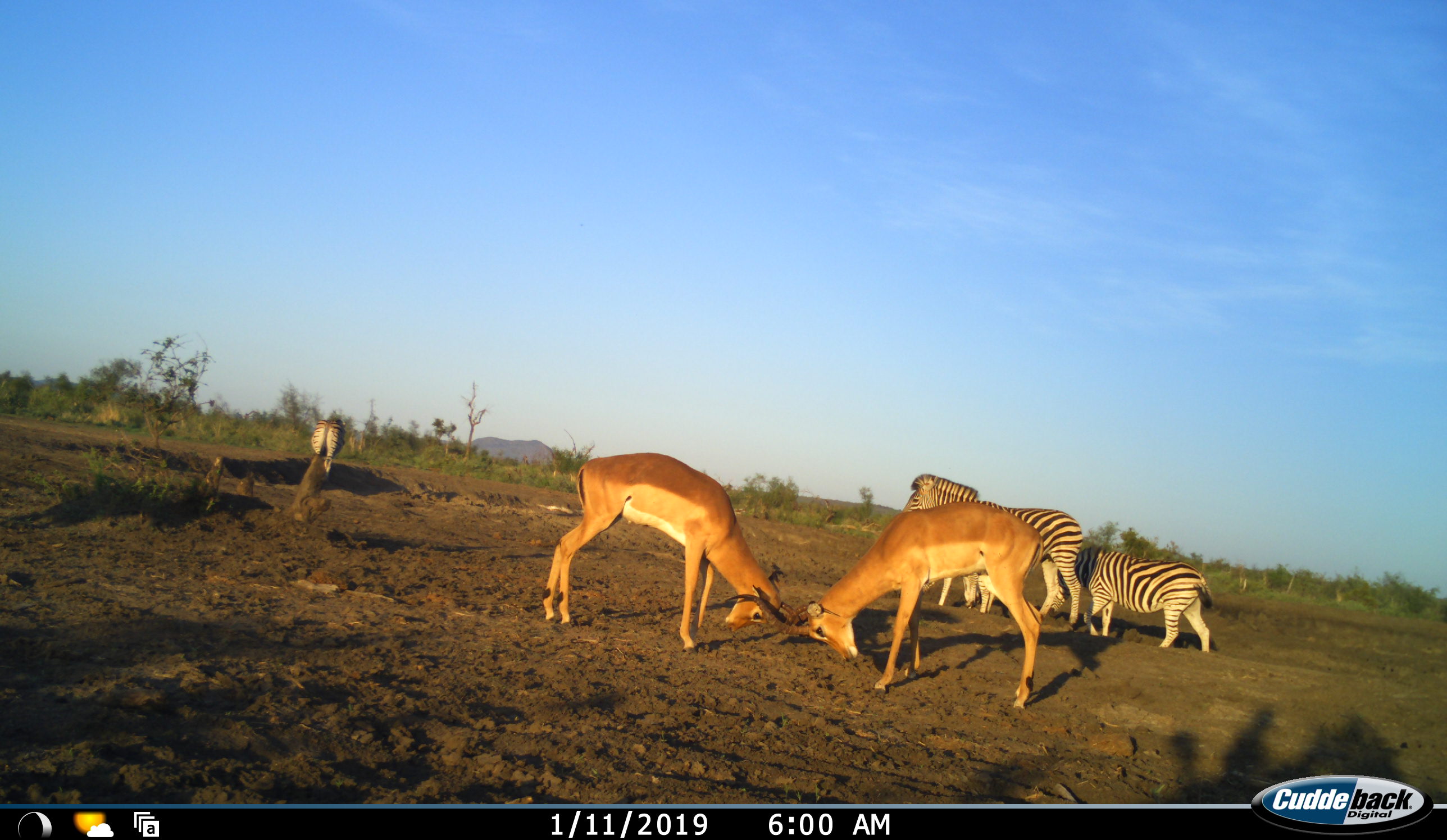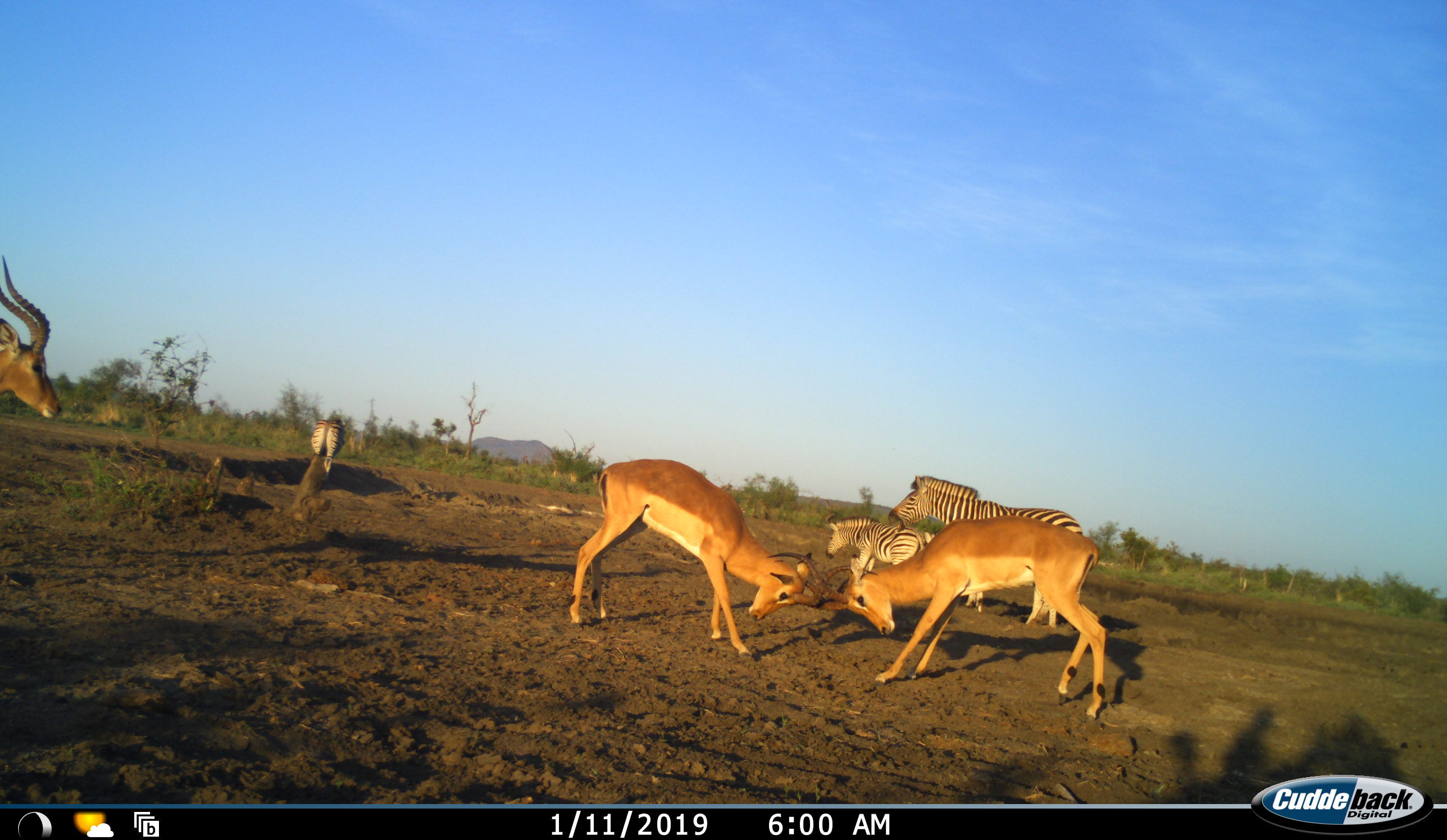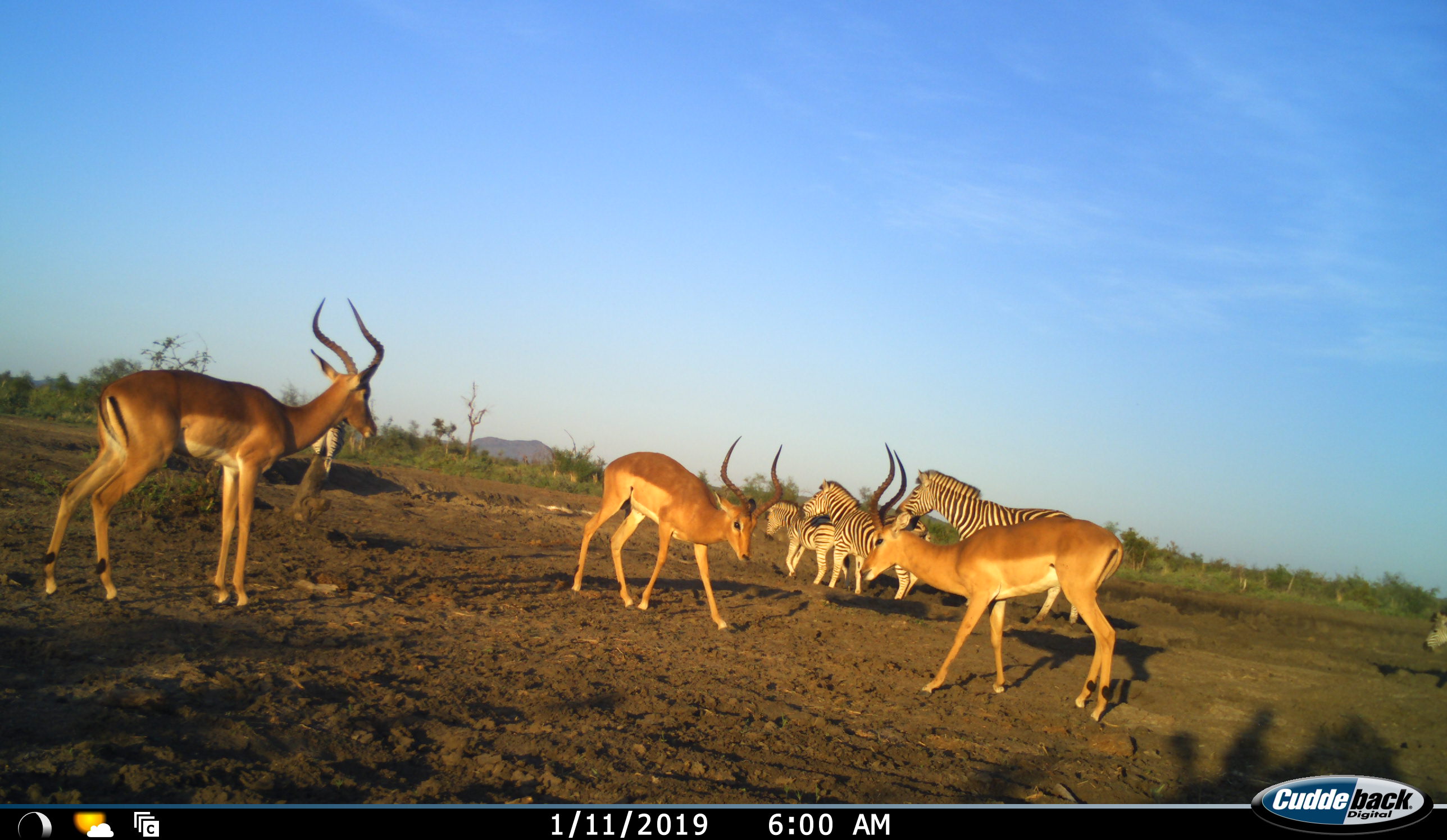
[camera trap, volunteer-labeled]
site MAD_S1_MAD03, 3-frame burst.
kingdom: Animalia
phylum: Chordata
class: Mammalia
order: Artiodactyla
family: Bovidae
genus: Aepyceros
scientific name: Aepyceros melampus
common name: impala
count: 3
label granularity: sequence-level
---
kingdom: Animalia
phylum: Chordata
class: Mammalia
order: Perissodactyla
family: Equidae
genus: Equus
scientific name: Equus quagga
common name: plains zebra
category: zebraplains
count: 5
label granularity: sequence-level